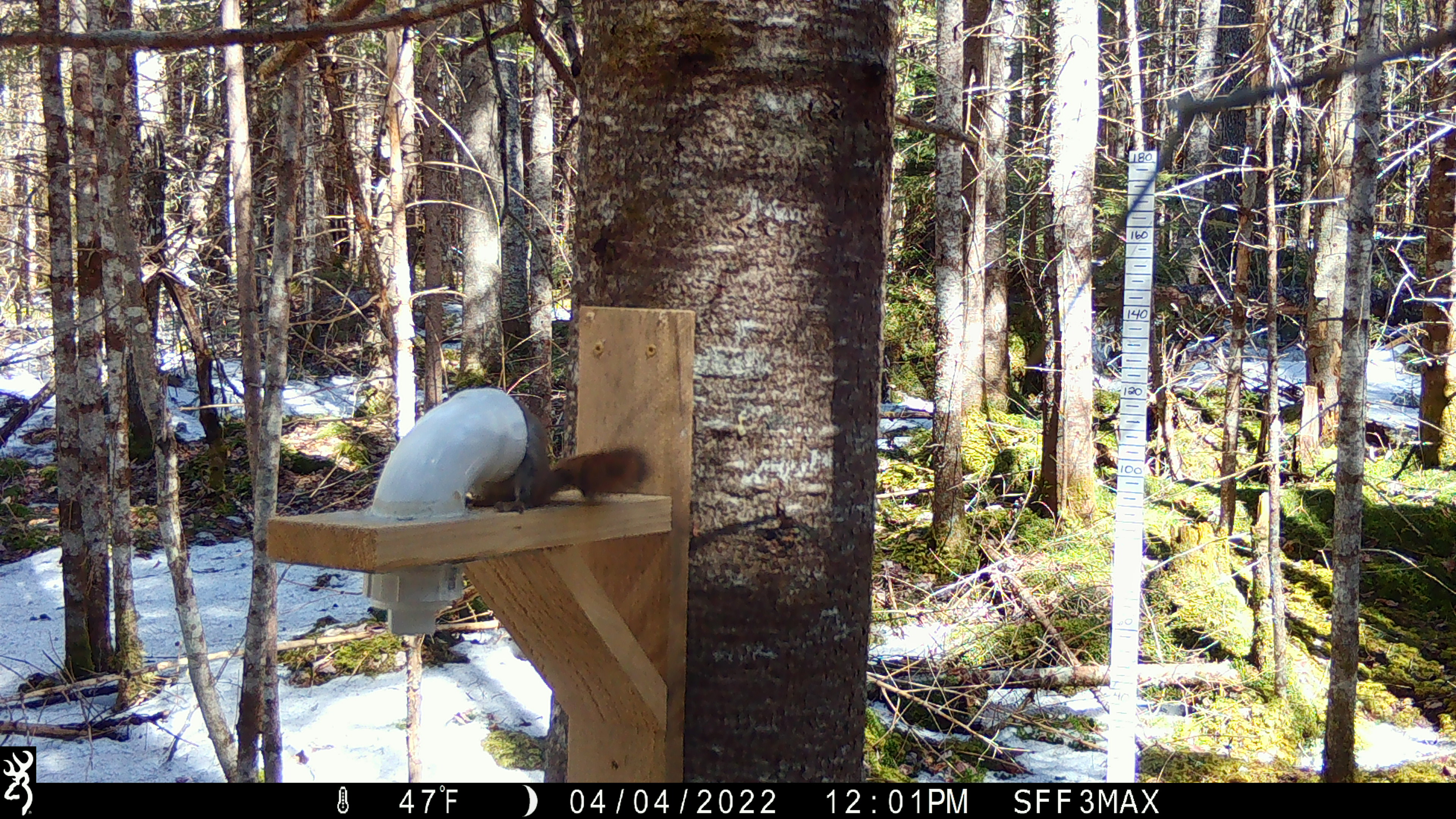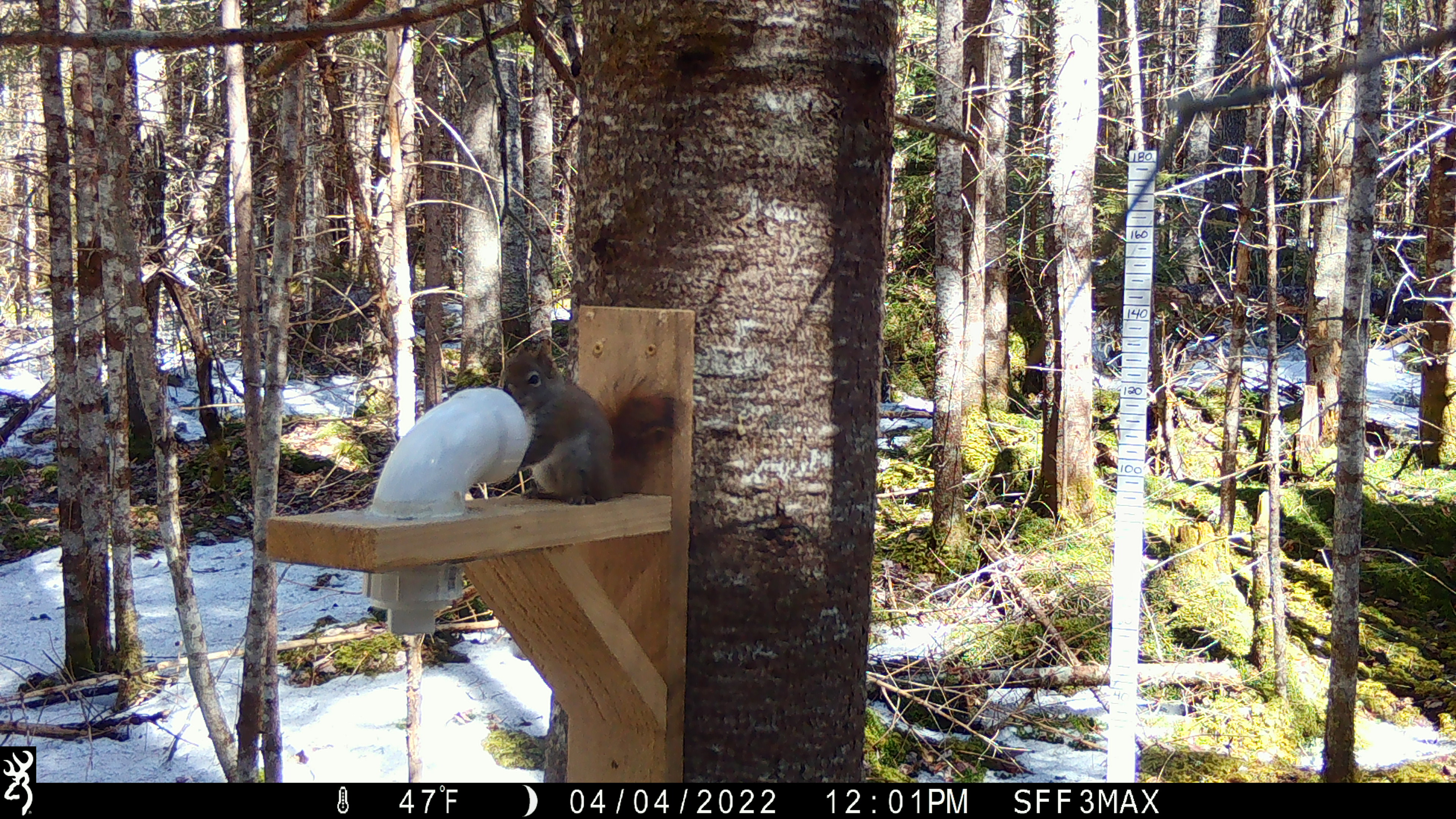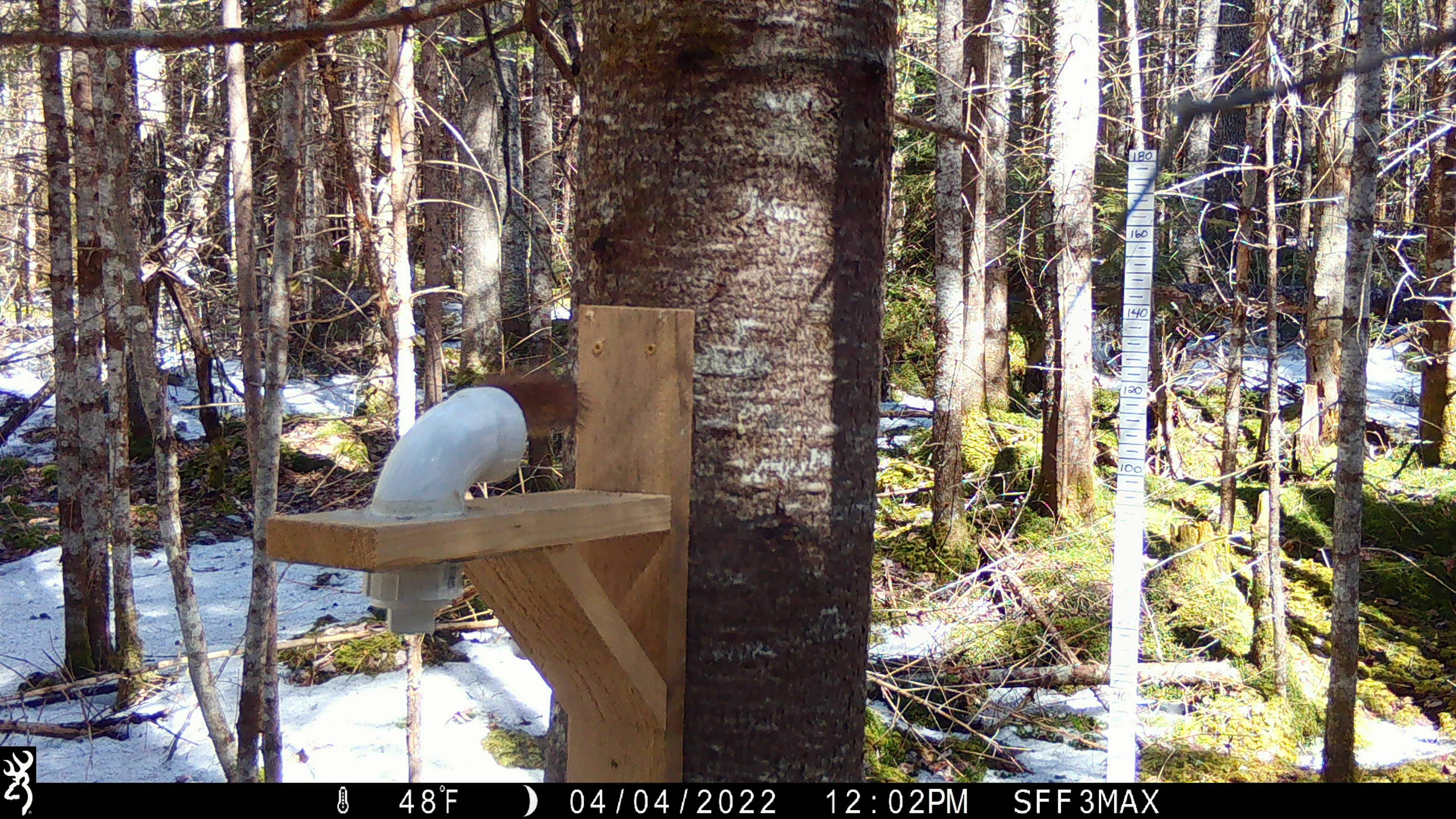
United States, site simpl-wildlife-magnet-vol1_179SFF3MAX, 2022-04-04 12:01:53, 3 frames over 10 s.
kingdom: Animalia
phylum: Chordata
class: Mammalia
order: Rodentia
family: Sciuridae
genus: Tamiasciurus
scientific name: Tamiasciurus hudsonicus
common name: red squirrel